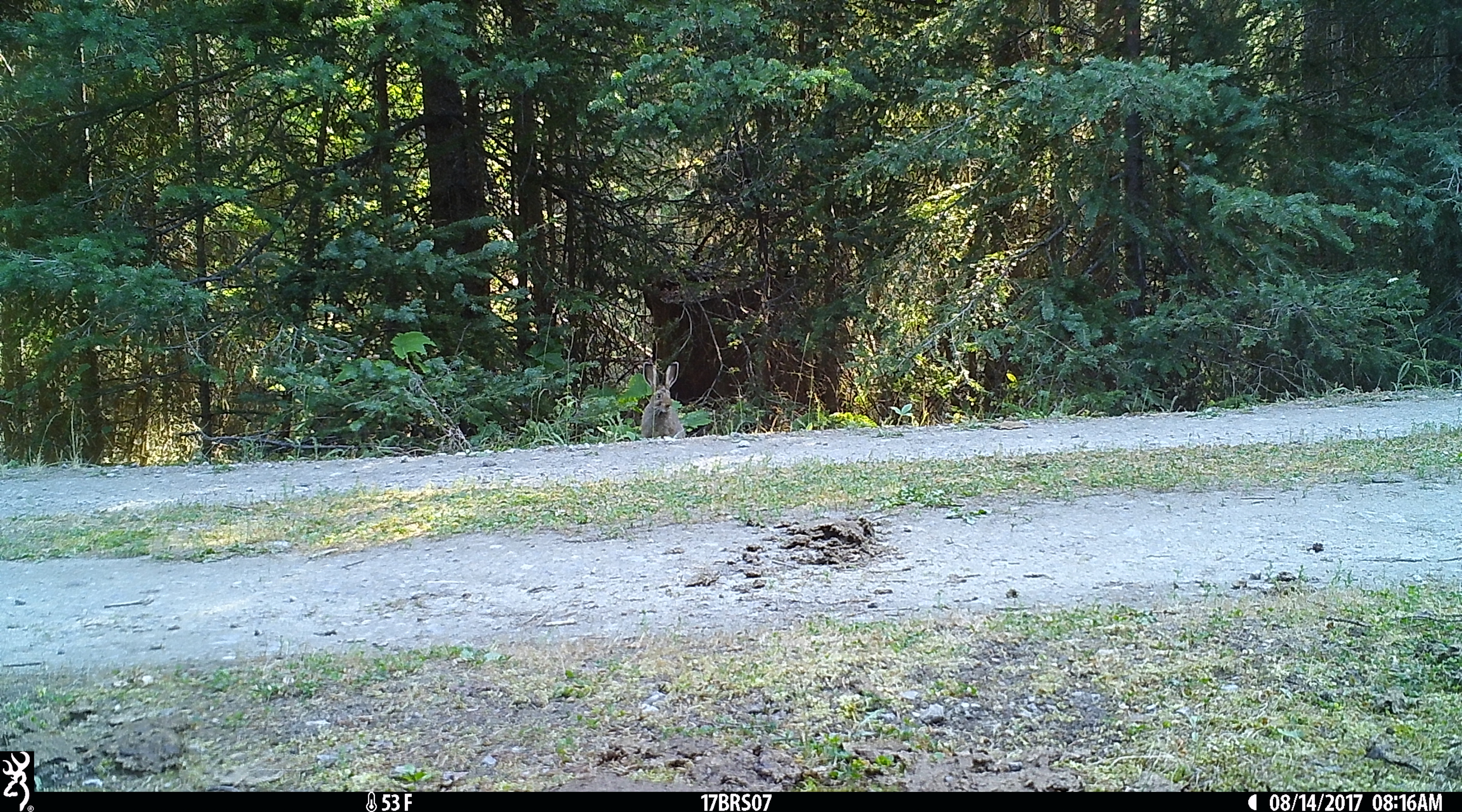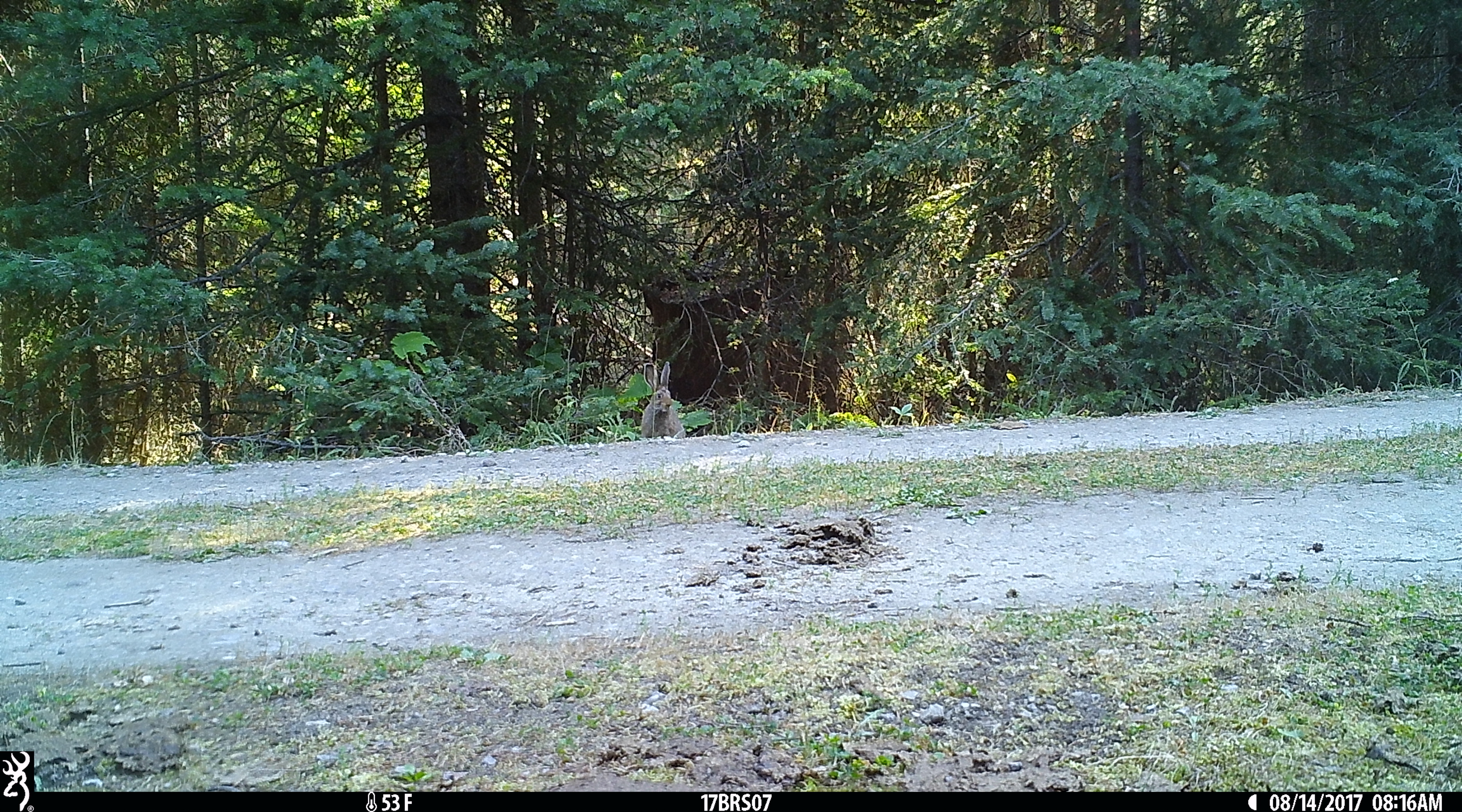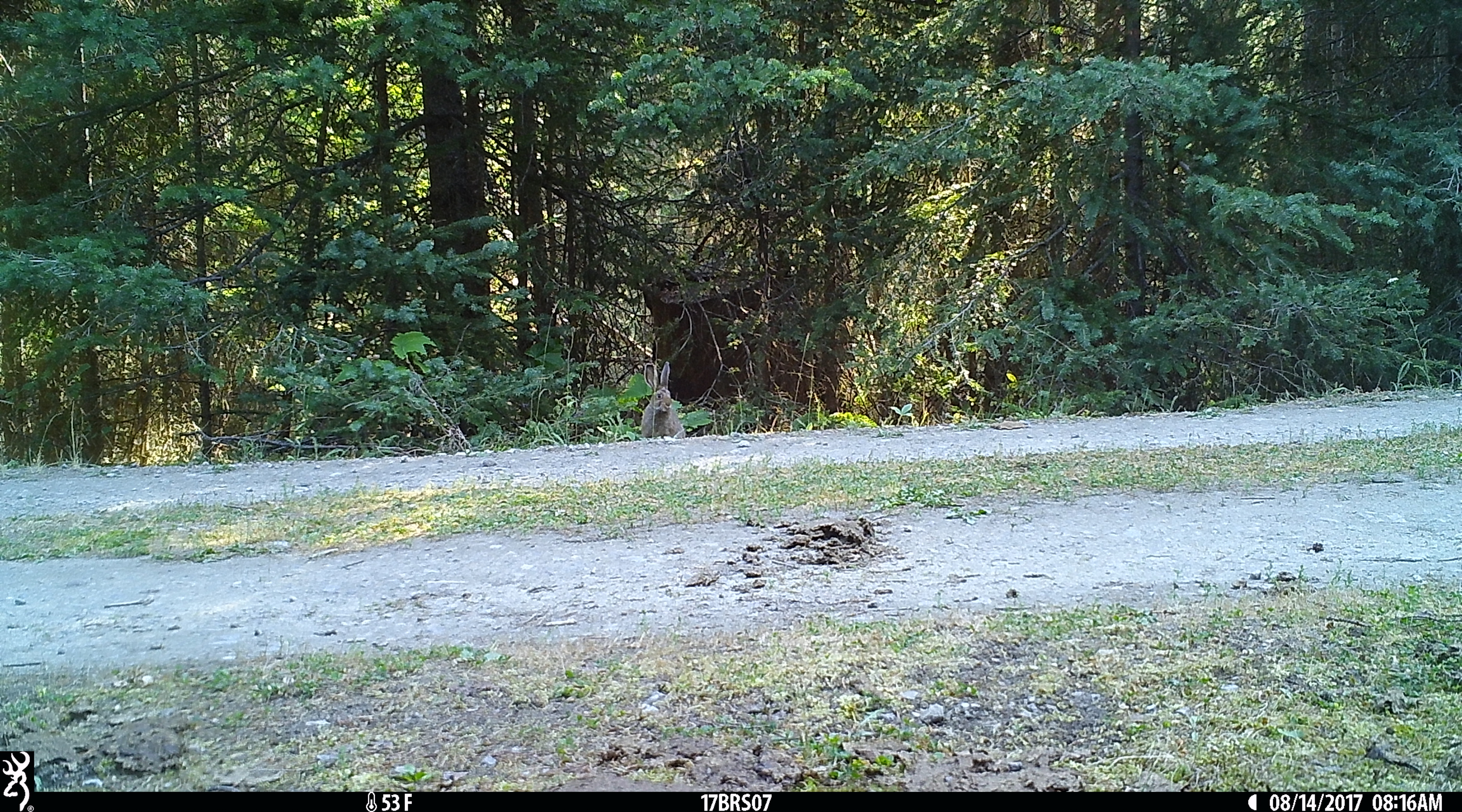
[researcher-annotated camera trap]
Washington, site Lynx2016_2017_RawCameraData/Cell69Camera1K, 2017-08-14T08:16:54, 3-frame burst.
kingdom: Animalia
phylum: Chordata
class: Mammalia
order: Lagomorpha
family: Leporidae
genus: Lepus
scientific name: Lepus americanus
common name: snowshoe hare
Lepus americanus (snowshoe hare). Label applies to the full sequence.